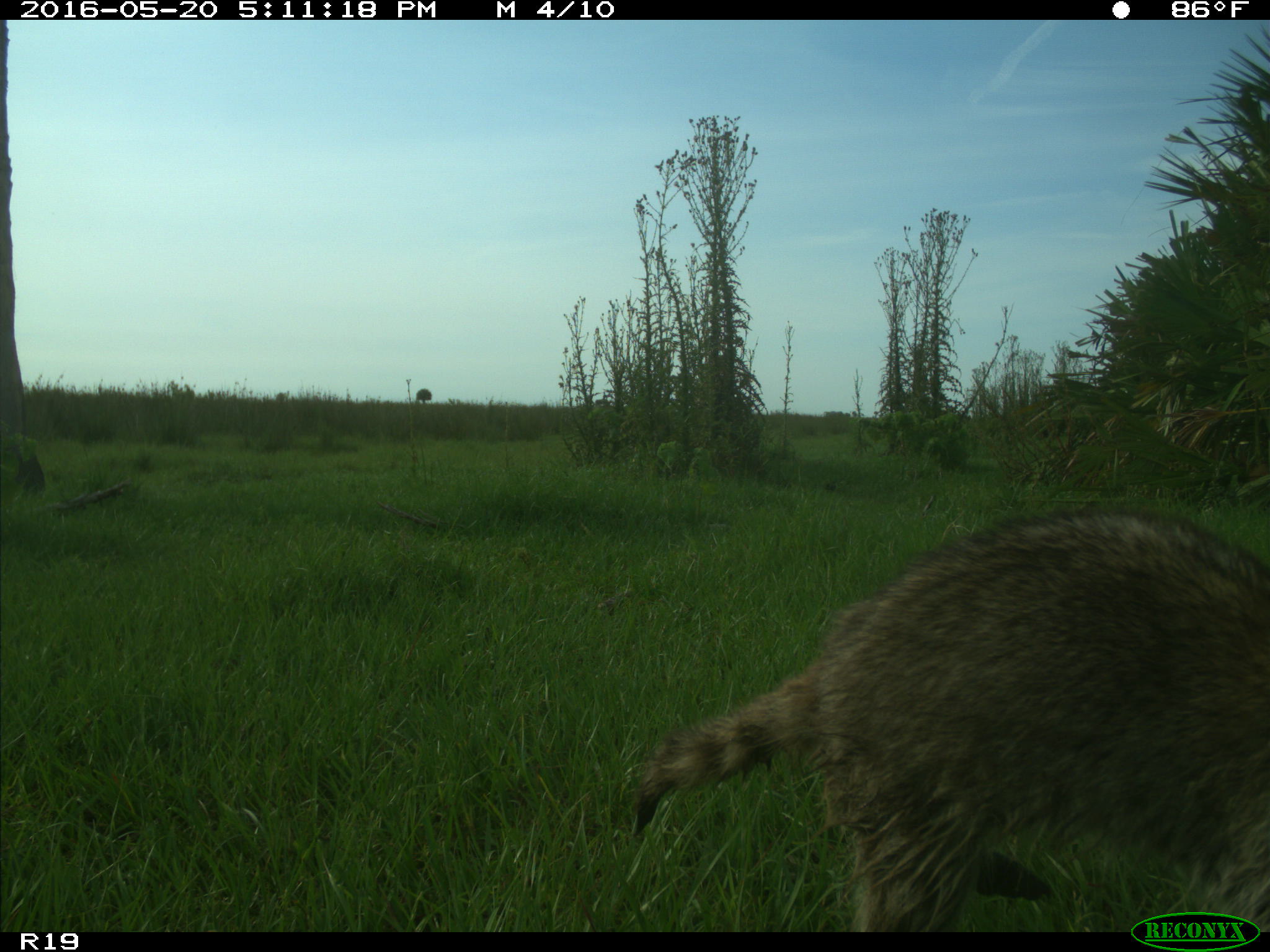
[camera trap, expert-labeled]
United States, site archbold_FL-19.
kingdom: Animalia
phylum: Chordata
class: Mammalia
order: Carnivora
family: Procyonidae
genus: Procyon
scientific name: Procyon lotor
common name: common raccoon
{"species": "Procyon lotor (common raccoon)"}